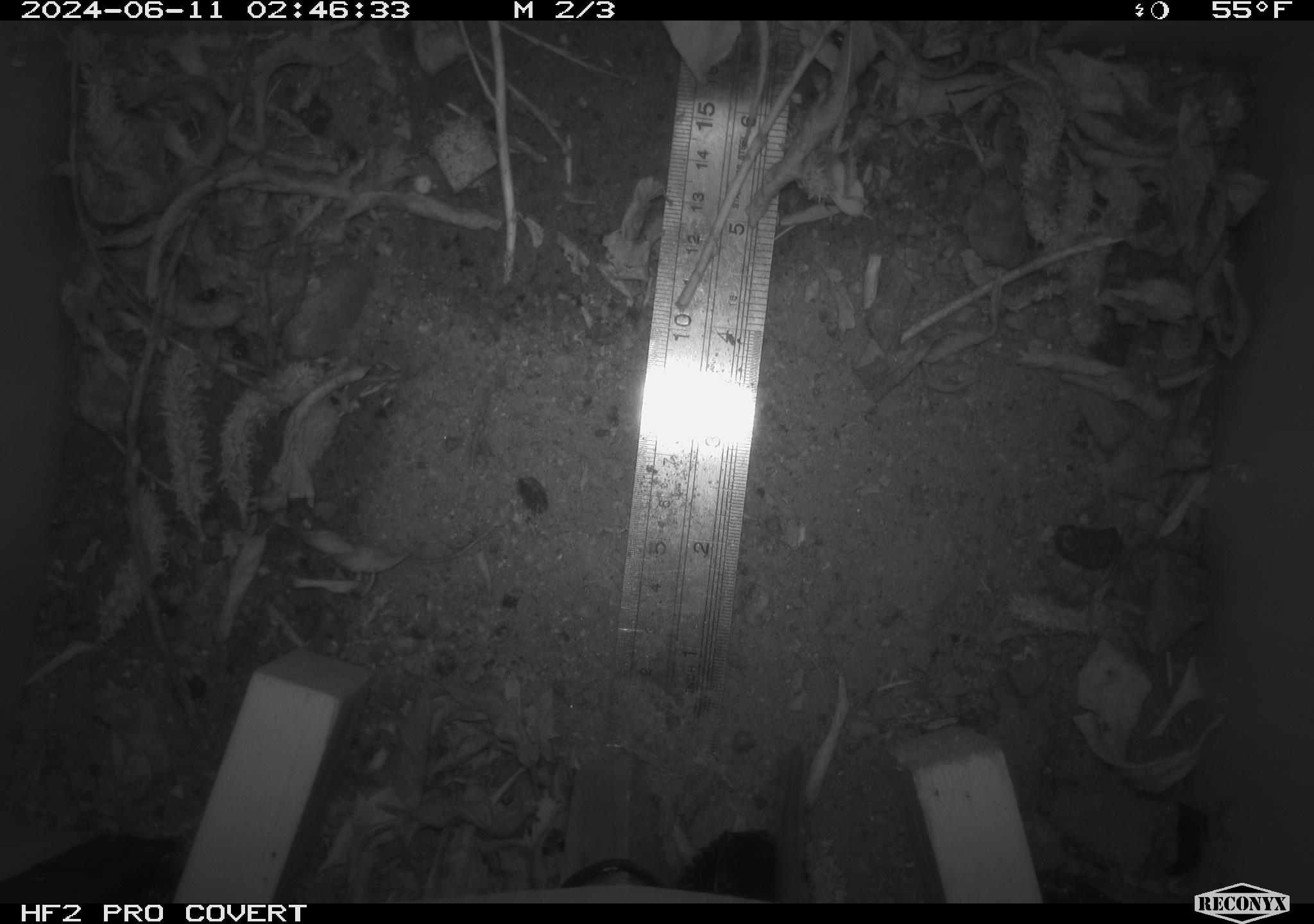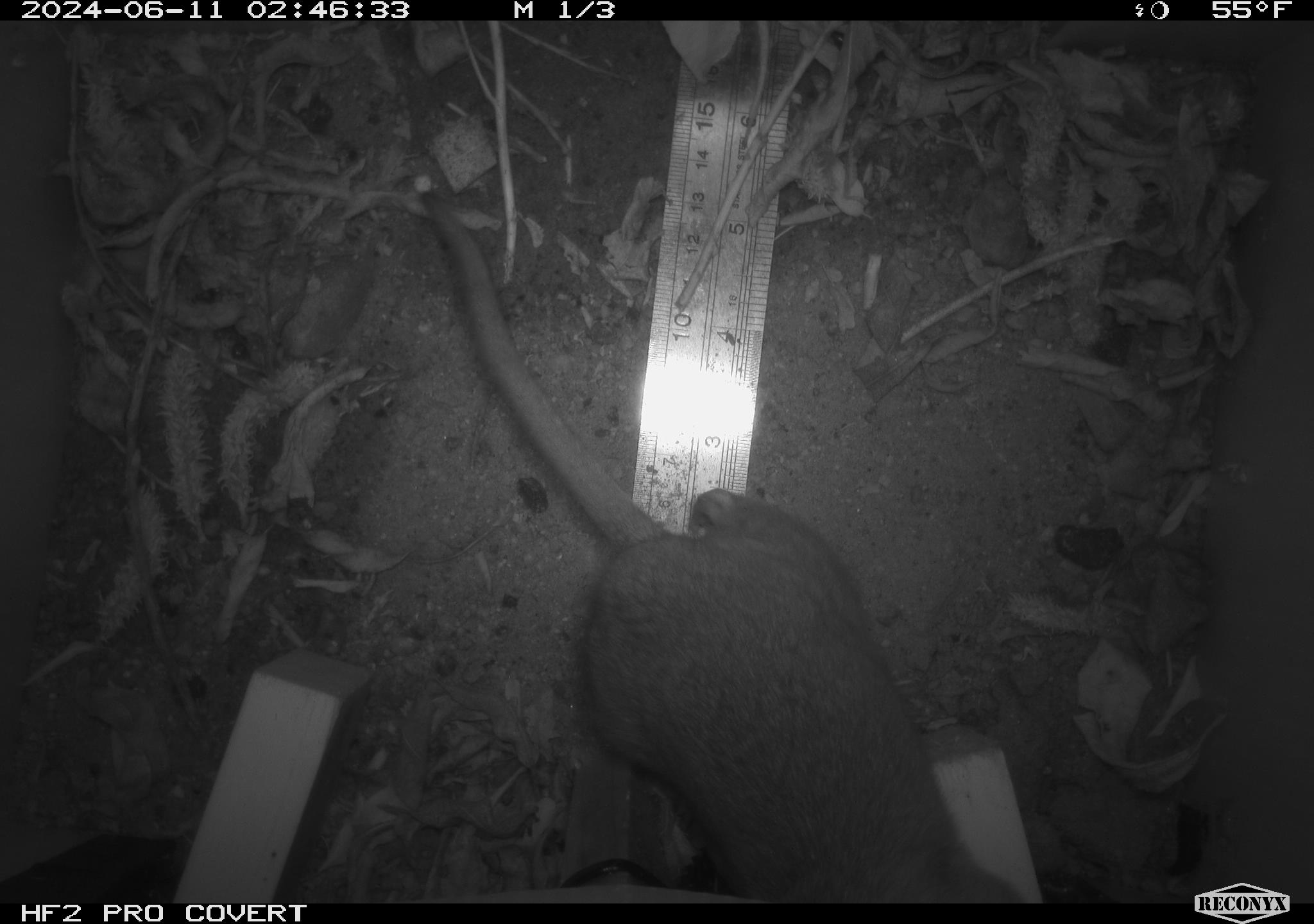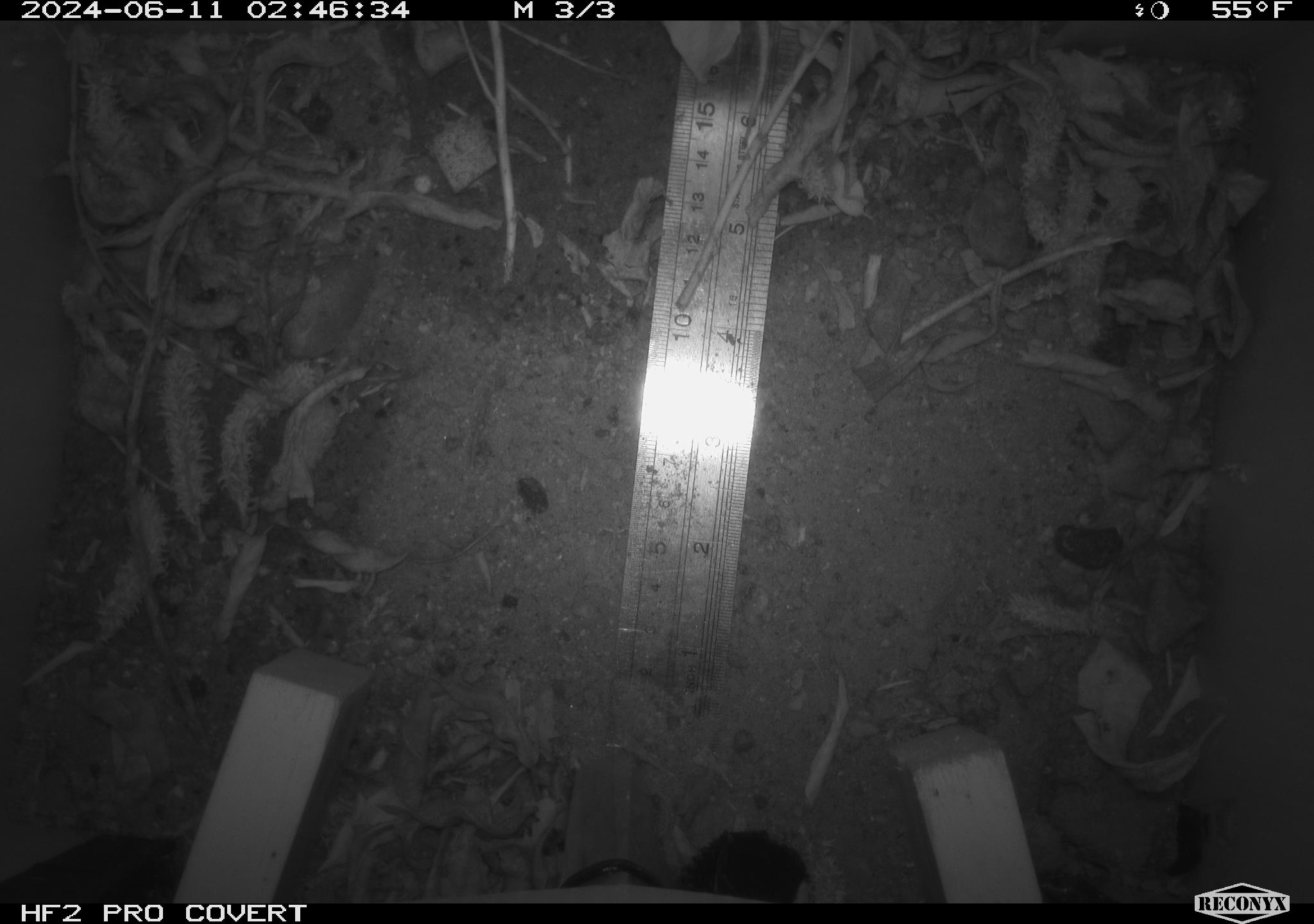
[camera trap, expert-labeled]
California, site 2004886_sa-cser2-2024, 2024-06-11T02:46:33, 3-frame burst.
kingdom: Animalia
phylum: Chordata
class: Mammalia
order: Rodentia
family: Muridae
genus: Rattus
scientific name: Rattus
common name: rat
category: rattus species